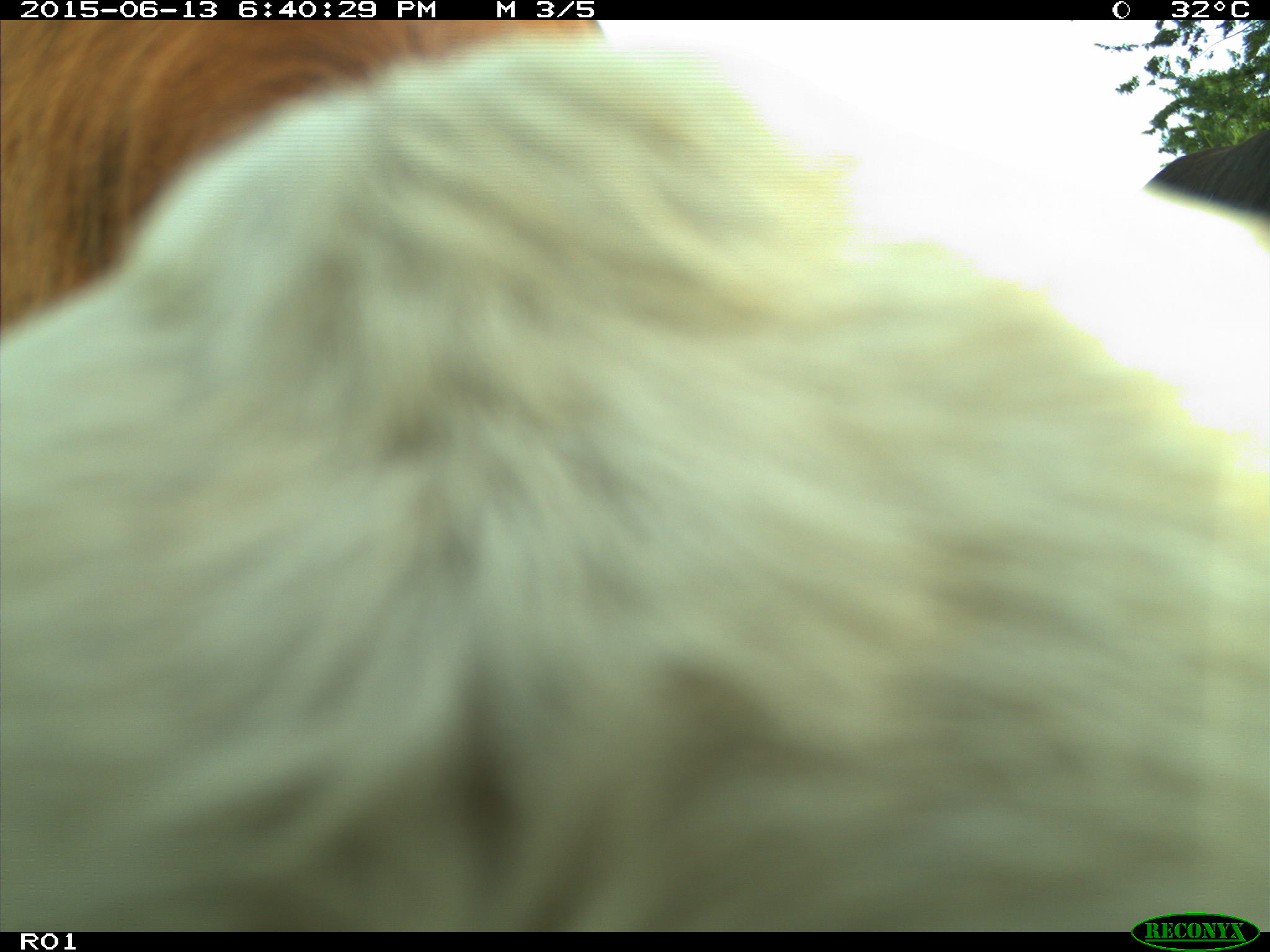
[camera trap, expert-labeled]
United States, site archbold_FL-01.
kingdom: Animalia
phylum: Chordata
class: Mammalia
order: Artiodactyla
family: Bovidae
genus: Bos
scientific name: Bos taurus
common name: domestic cow